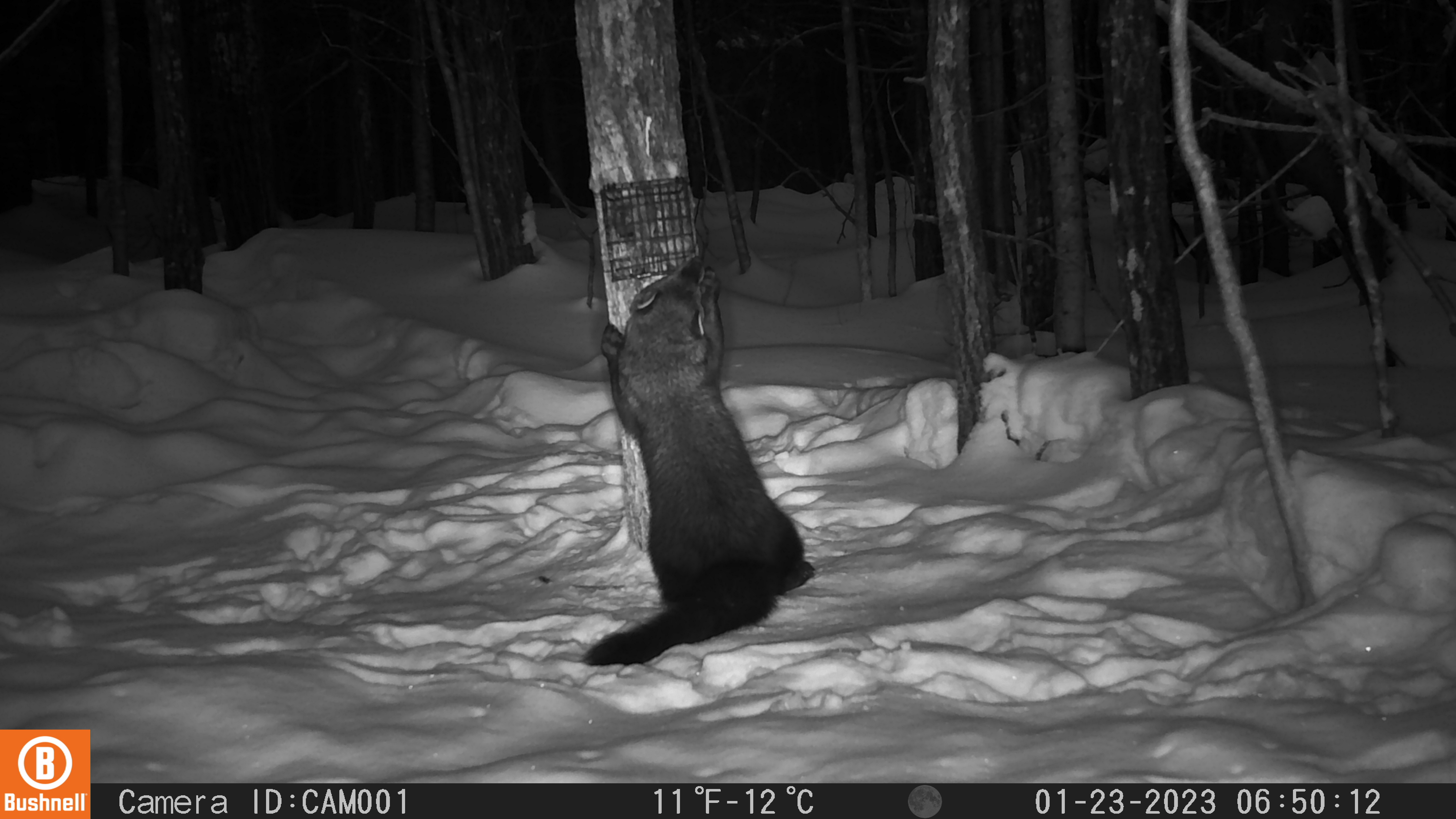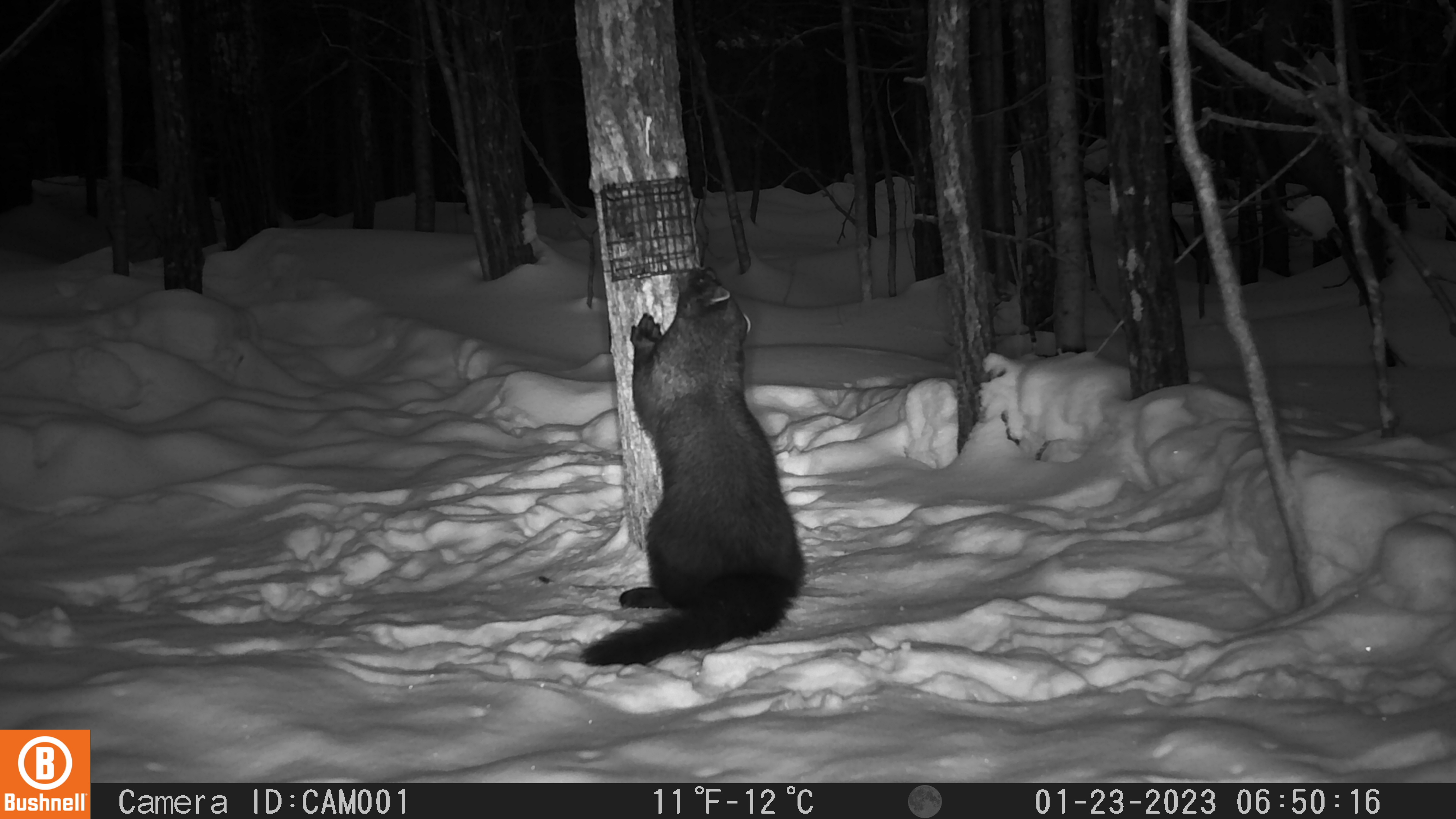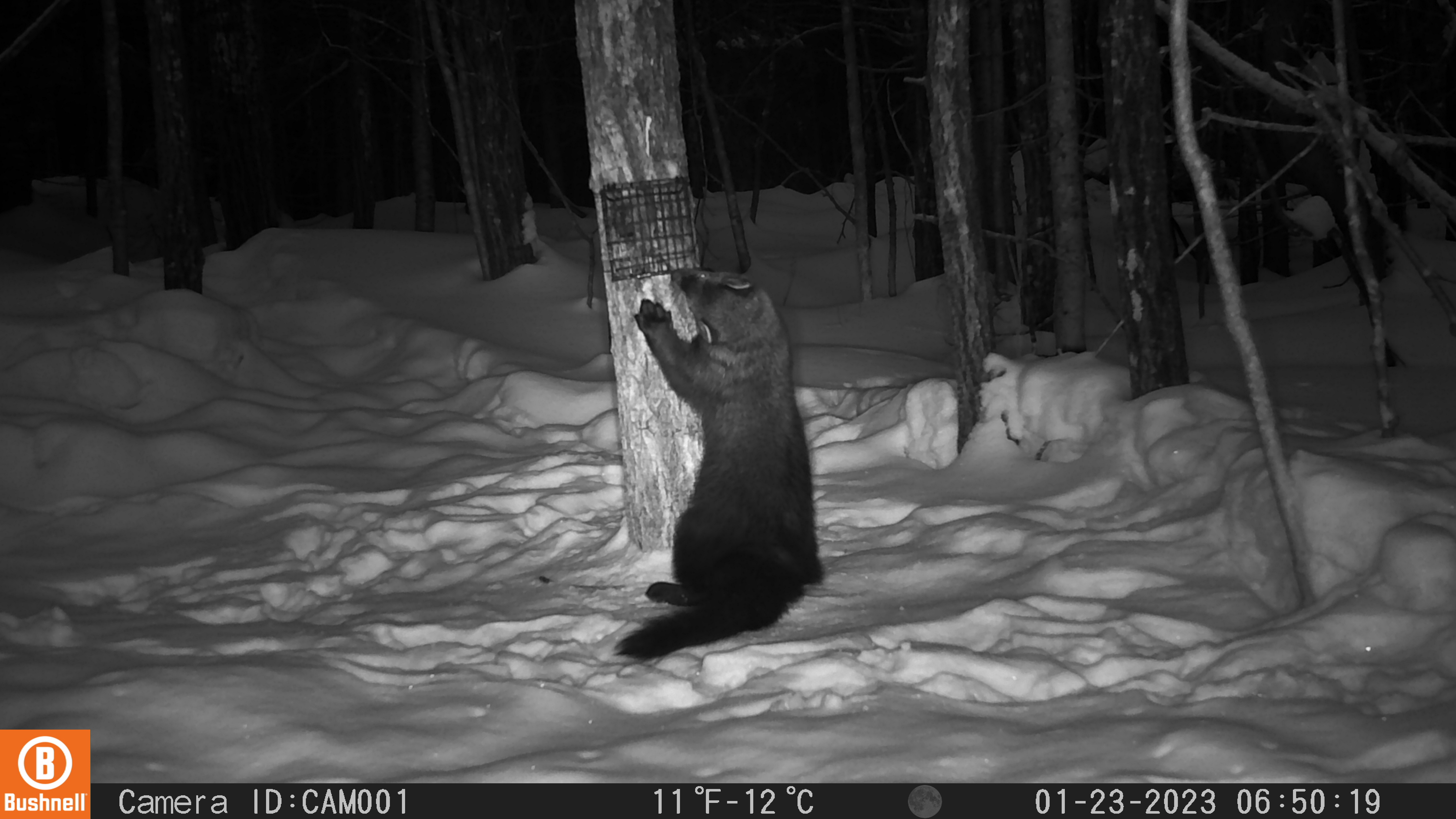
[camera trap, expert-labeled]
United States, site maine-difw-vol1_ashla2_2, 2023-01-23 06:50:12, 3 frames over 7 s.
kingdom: Animalia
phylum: Chordata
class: Mammalia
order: Carnivora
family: Mustelidae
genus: Pekania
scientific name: Pekania pennanti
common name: fisher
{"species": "fisher (Pekania pennanti)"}